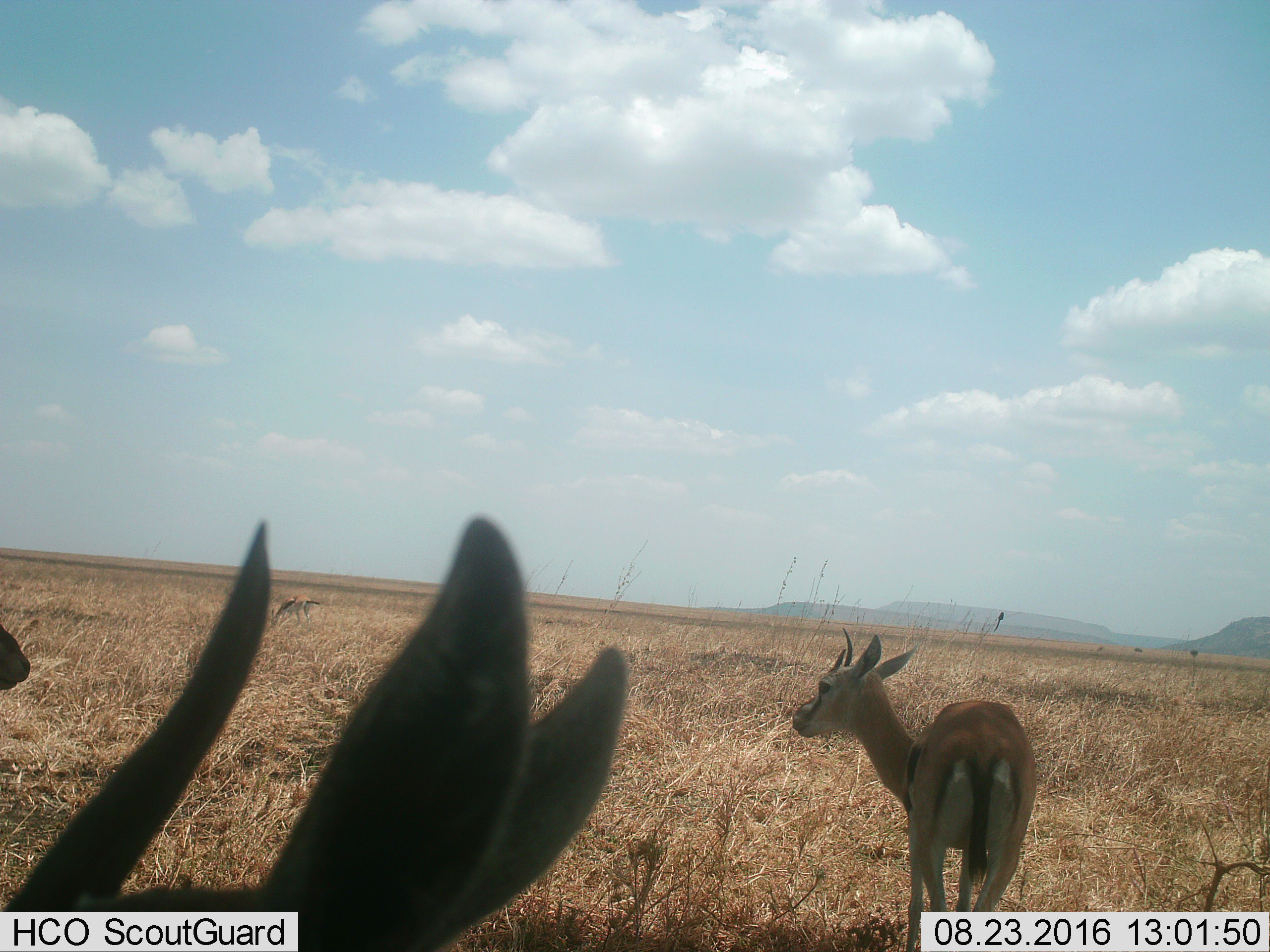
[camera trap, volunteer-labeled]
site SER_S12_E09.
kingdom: Animalia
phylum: Chordata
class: Mammalia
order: Artiodactyla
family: Bovidae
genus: Eudorcas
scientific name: Eudorcas thomsonii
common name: thomson's gazelle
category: gazellethomsons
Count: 4.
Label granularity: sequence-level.